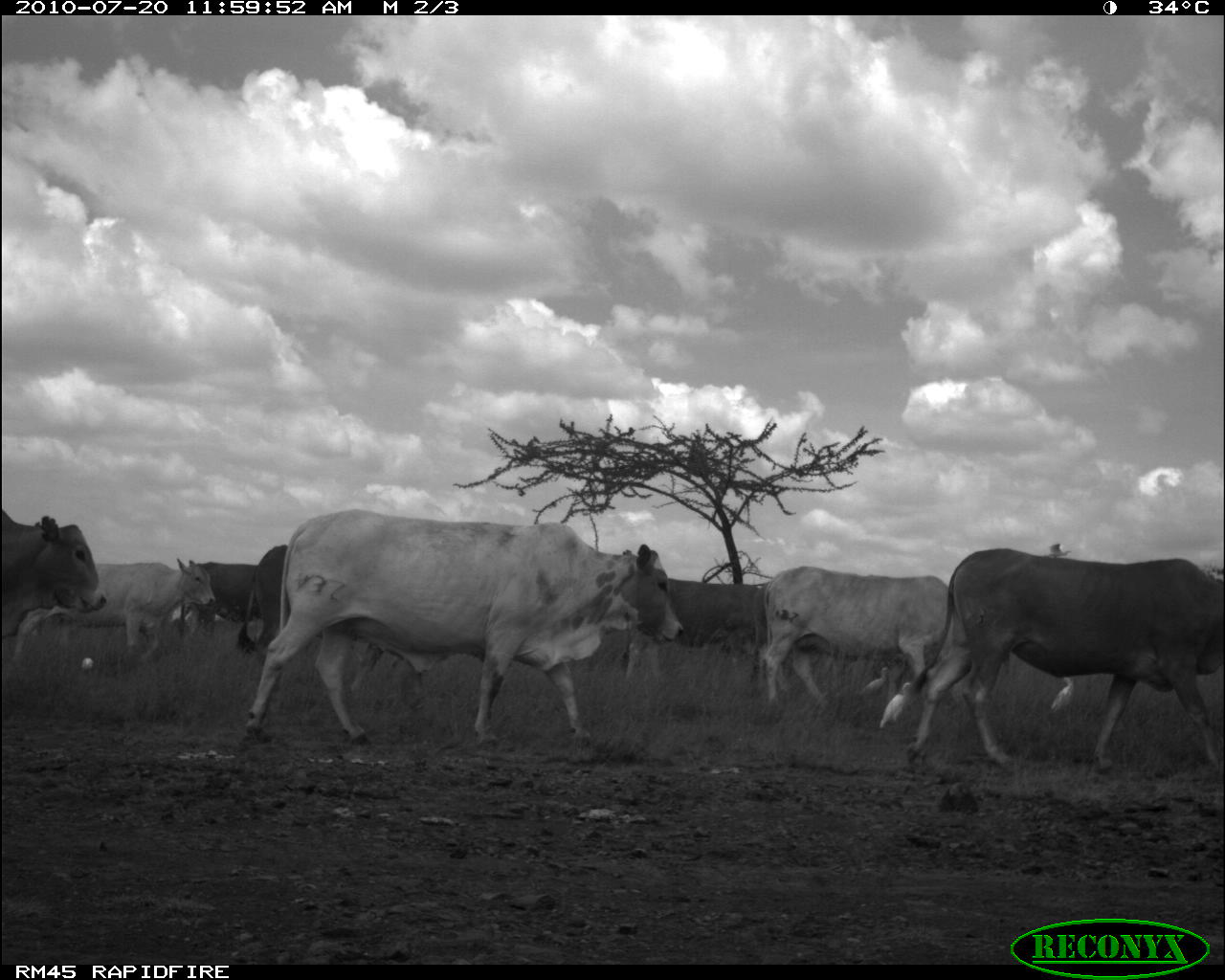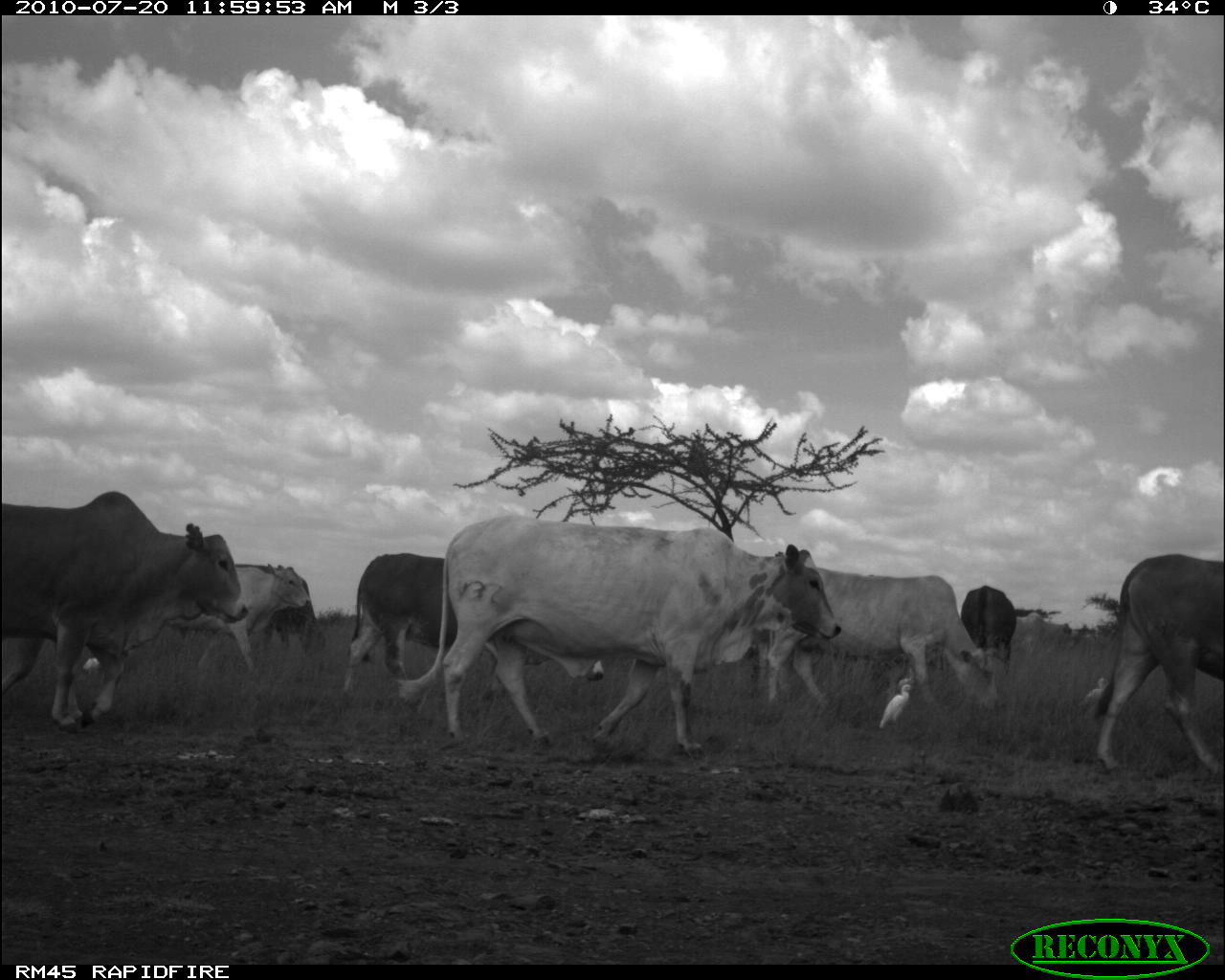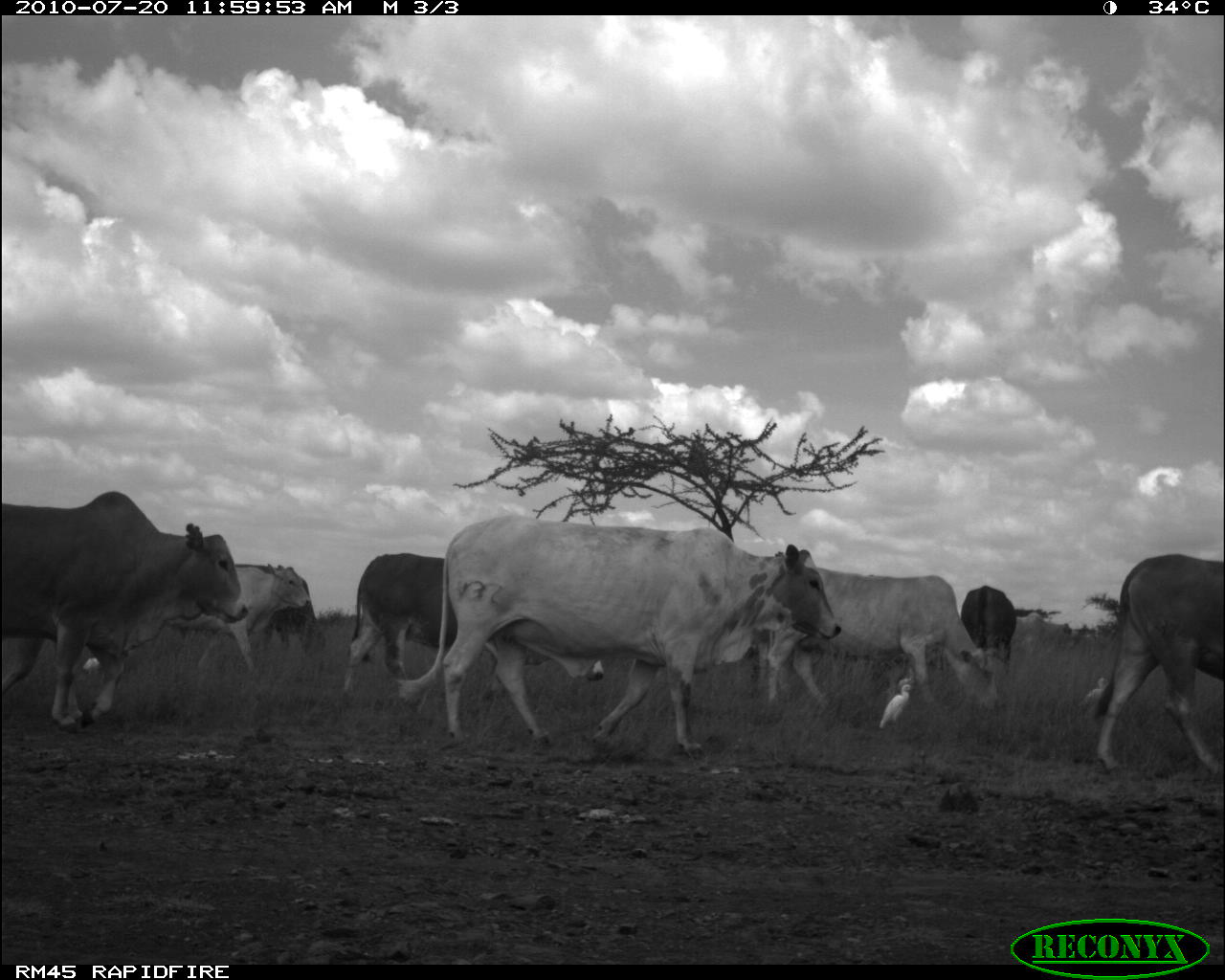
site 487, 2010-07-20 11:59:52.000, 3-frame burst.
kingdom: Animalia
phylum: Chordata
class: Mammalia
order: Artiodactyla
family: Bovidae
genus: Bos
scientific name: Bos taurus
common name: domestic cattle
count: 8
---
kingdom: Animalia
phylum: Chordata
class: Aves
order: Pelecaniformes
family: Ardeidae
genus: Bubulcus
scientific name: Bubulcus ibis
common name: cattle egret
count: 2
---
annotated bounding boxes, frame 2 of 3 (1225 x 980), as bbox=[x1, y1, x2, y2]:
bubulcus ibis: bbox=[393, 512, 843, 761]; bbox=[0, 487, 249, 734]; bbox=[342, 551, 605, 714]; bbox=[764, 566, 1001, 713]; bbox=[1093, 552, 1225, 781]; bbox=[164, 562, 311, 676]; bbox=[224, 563, 327, 674]; bbox=[0, 635, 84, 721]; bbox=[959, 583, 1017, 677]; bbox=[755, 630, 825, 703]; bbox=[878, 682, 913, 730]; bbox=[1077, 676, 1110, 712]; bbox=[81, 656, 102, 675]